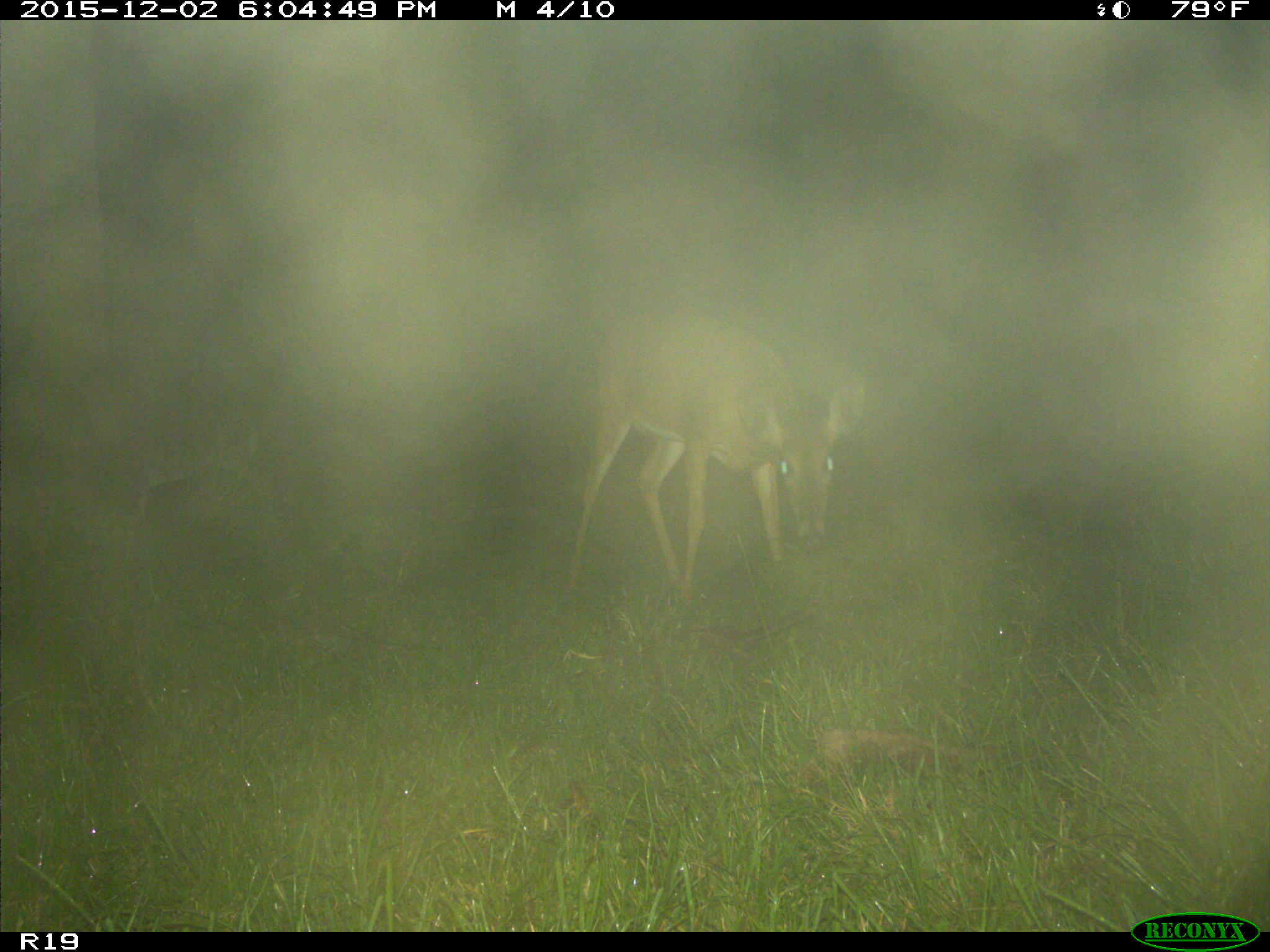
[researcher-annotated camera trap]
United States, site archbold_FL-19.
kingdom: Animalia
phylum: Chordata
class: Mammalia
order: Artiodactyla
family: Cervidae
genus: Odocoileus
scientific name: Odocoileus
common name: deer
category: unidentified deer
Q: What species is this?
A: Unidentified deer (deer) (Odocoileus).